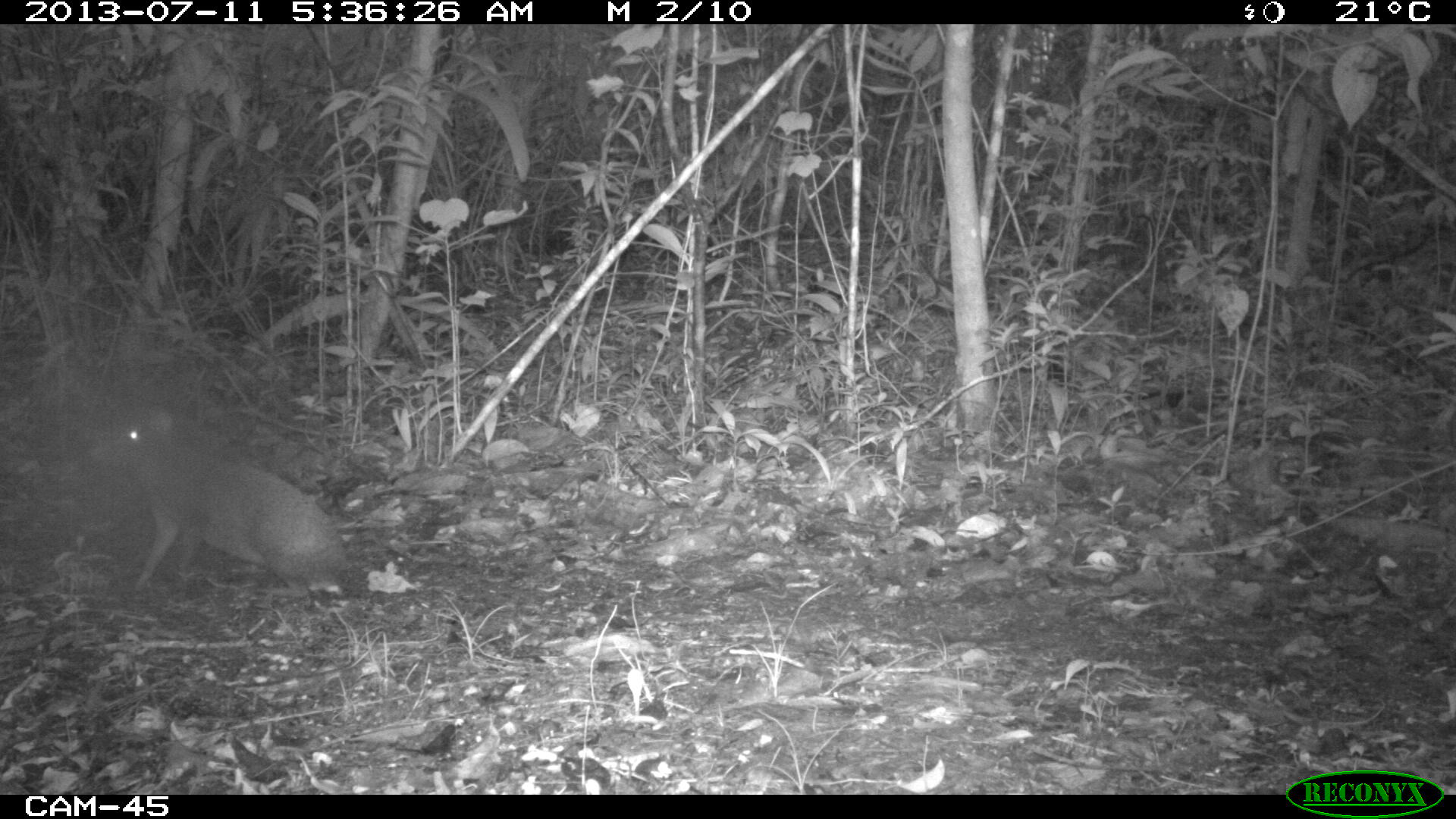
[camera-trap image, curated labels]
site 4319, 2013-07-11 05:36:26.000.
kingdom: Animalia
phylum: Chordata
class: Mammalia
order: Rodentia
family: Dasyproctidae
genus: Dasyprocta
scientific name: Dasyprocta punctata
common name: central american agouti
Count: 1.